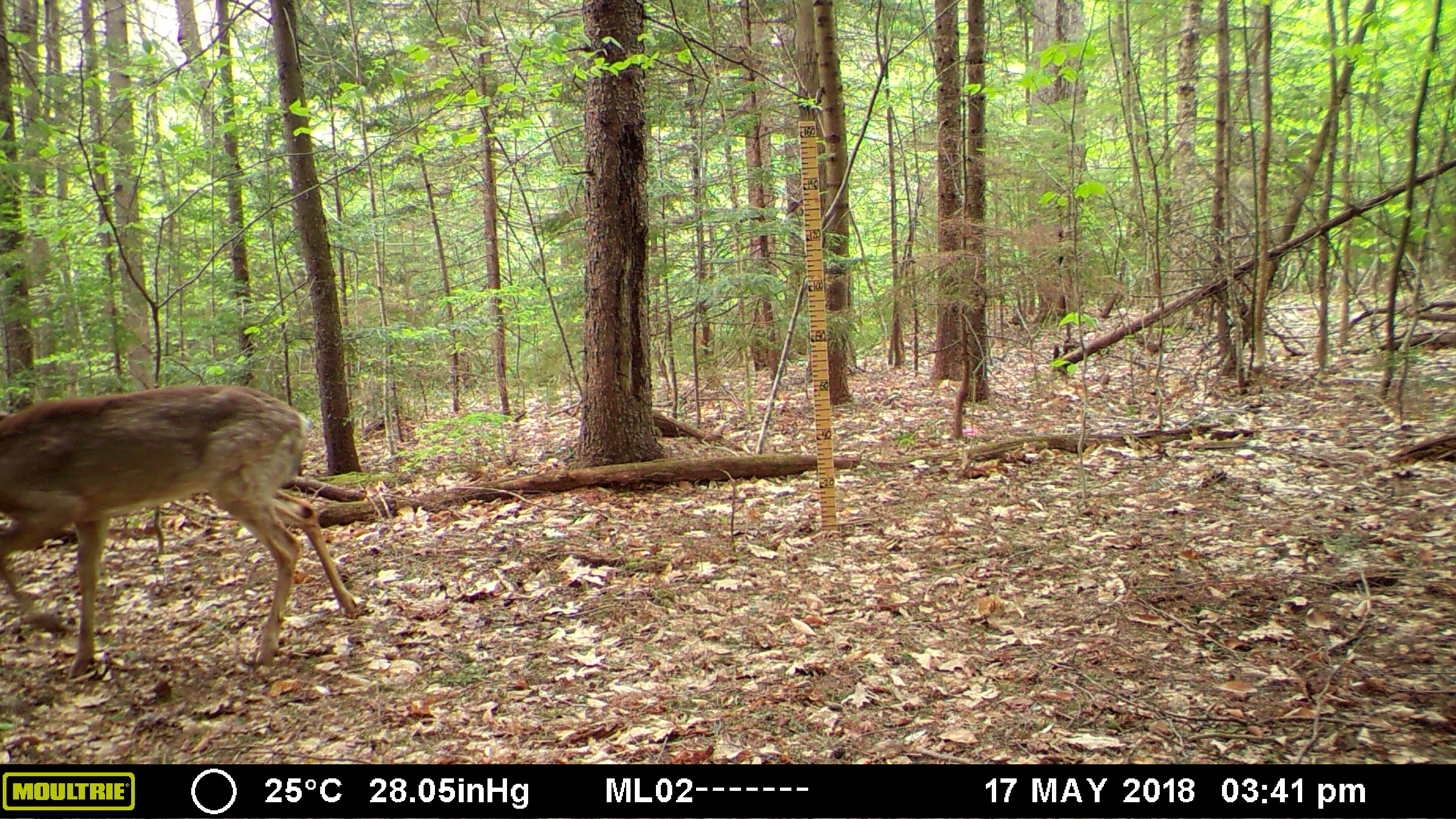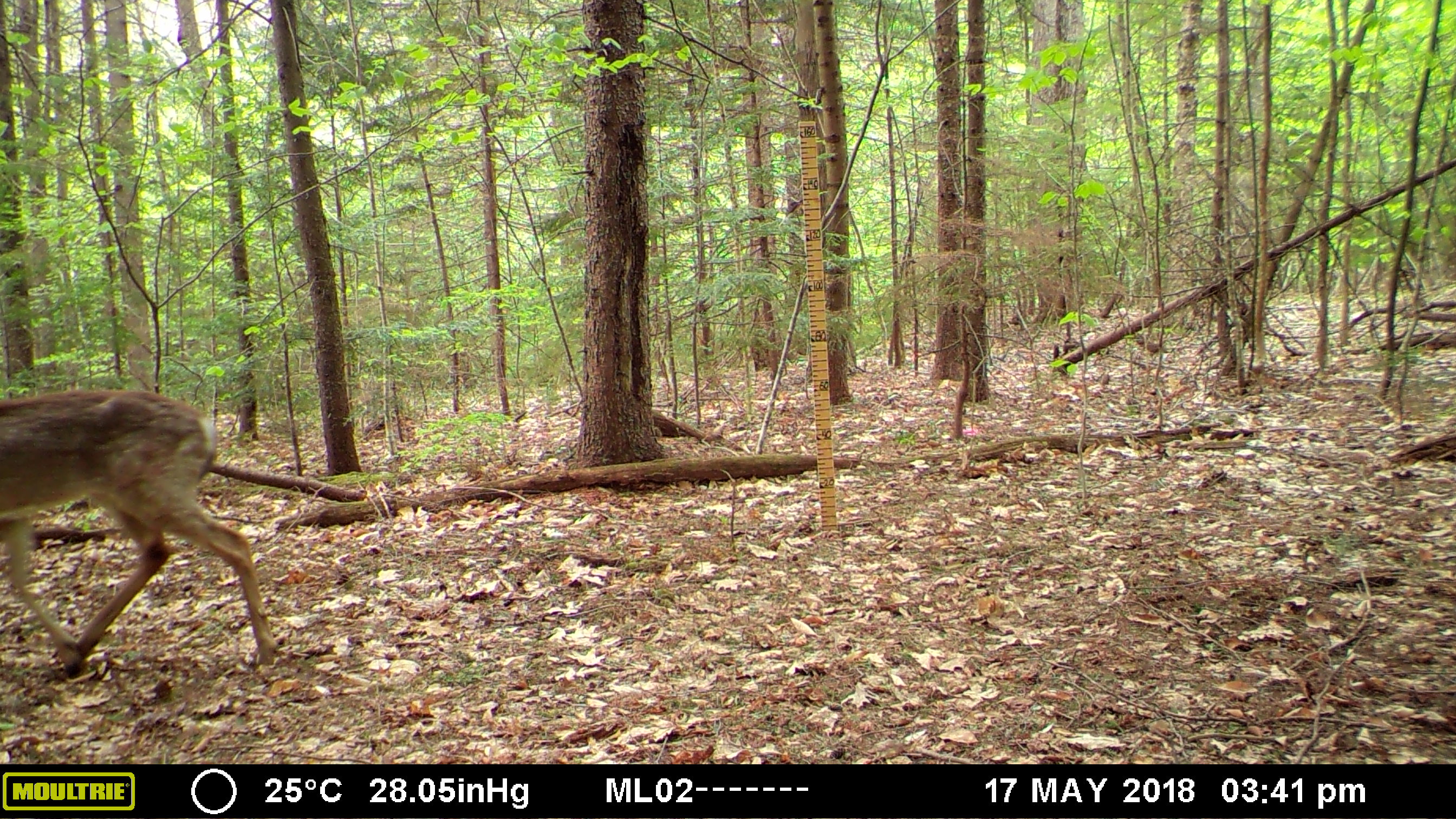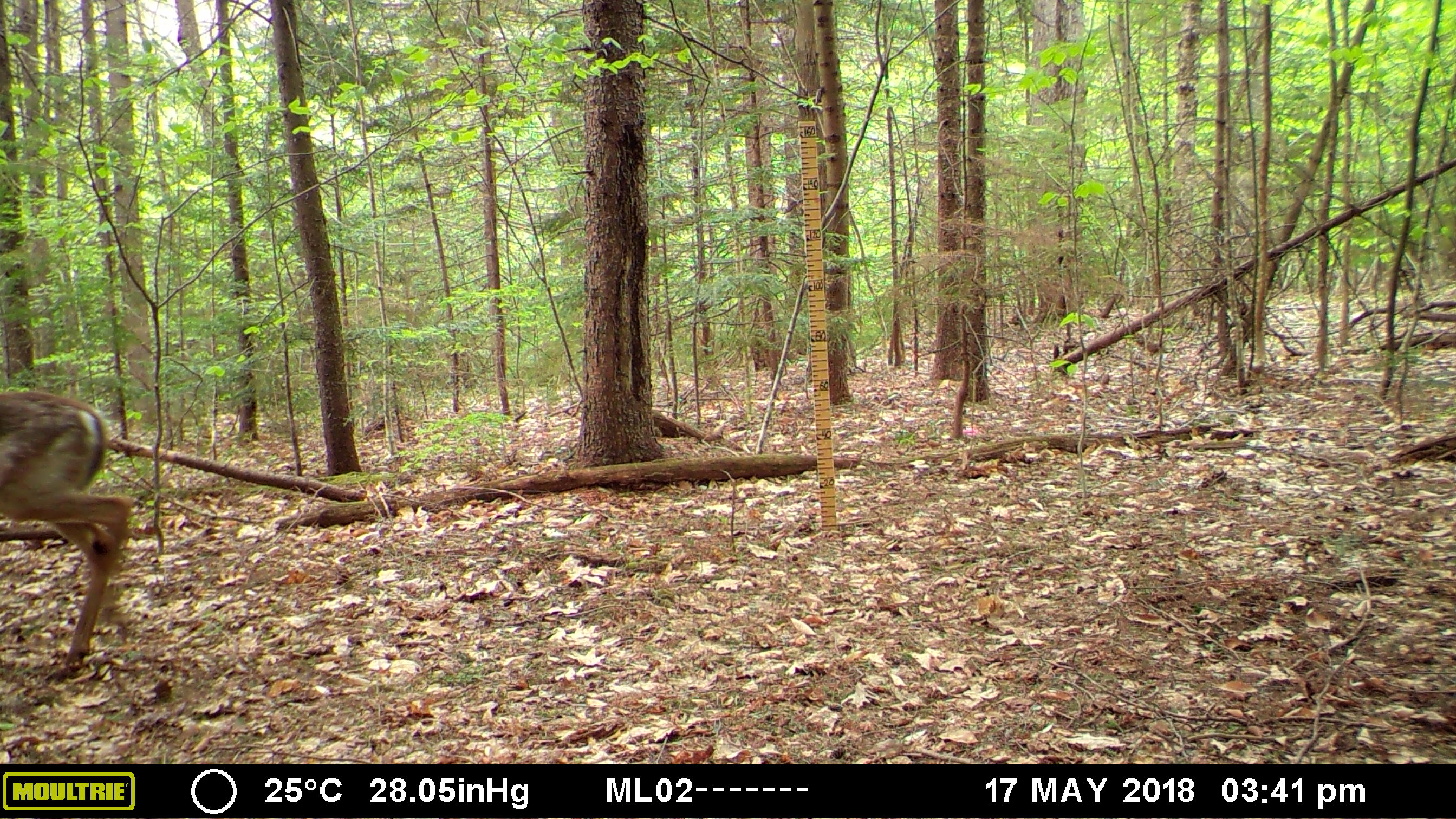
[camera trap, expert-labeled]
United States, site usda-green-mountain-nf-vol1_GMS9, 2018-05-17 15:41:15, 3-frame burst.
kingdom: Animalia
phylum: Chordata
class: Mammalia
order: Artiodactyla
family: Cervidae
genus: Odocoileus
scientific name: Odocoileus virginianus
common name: white-tailed deer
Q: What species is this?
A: White-tailed deer (Odocoileus virginianus).